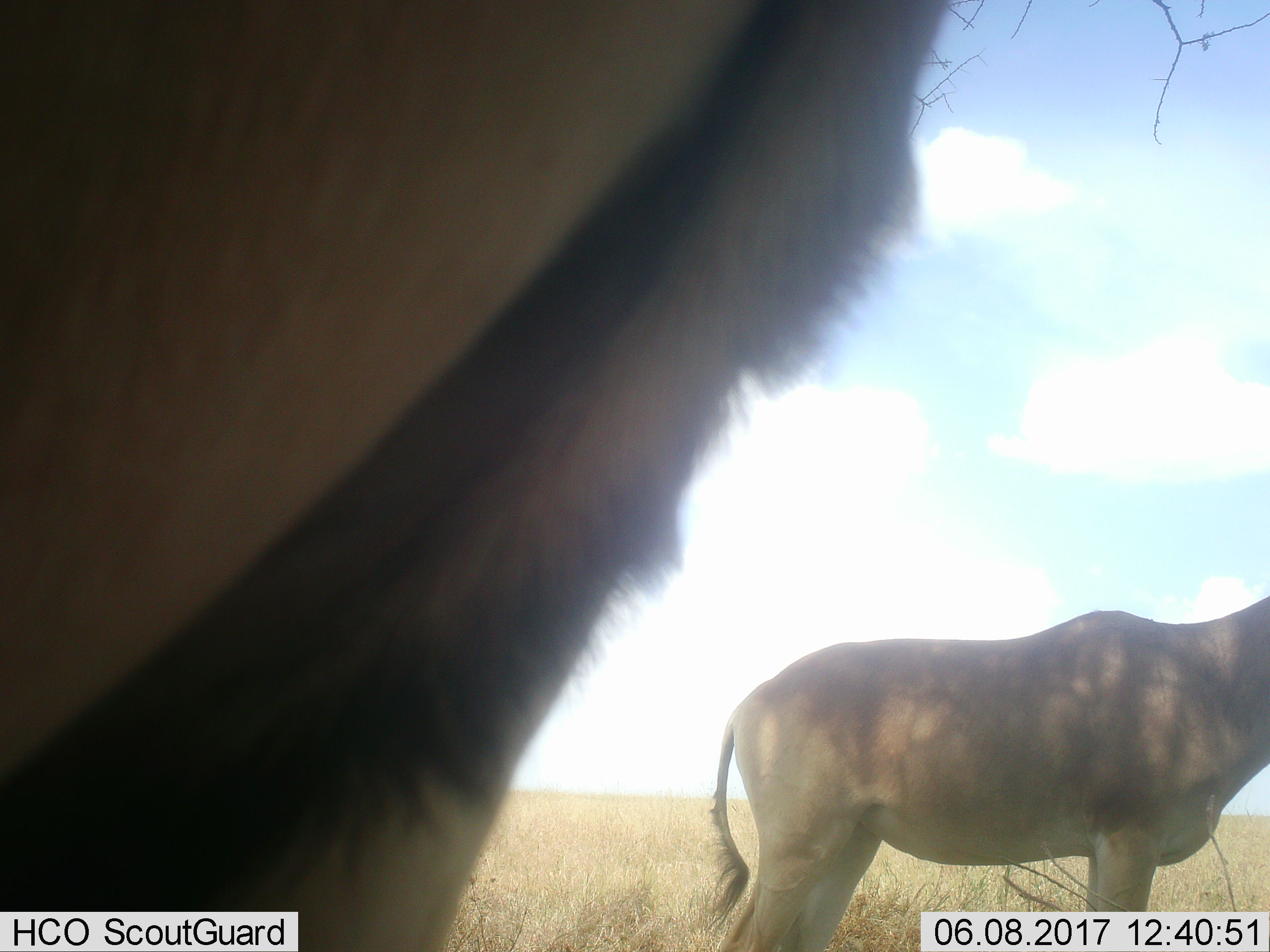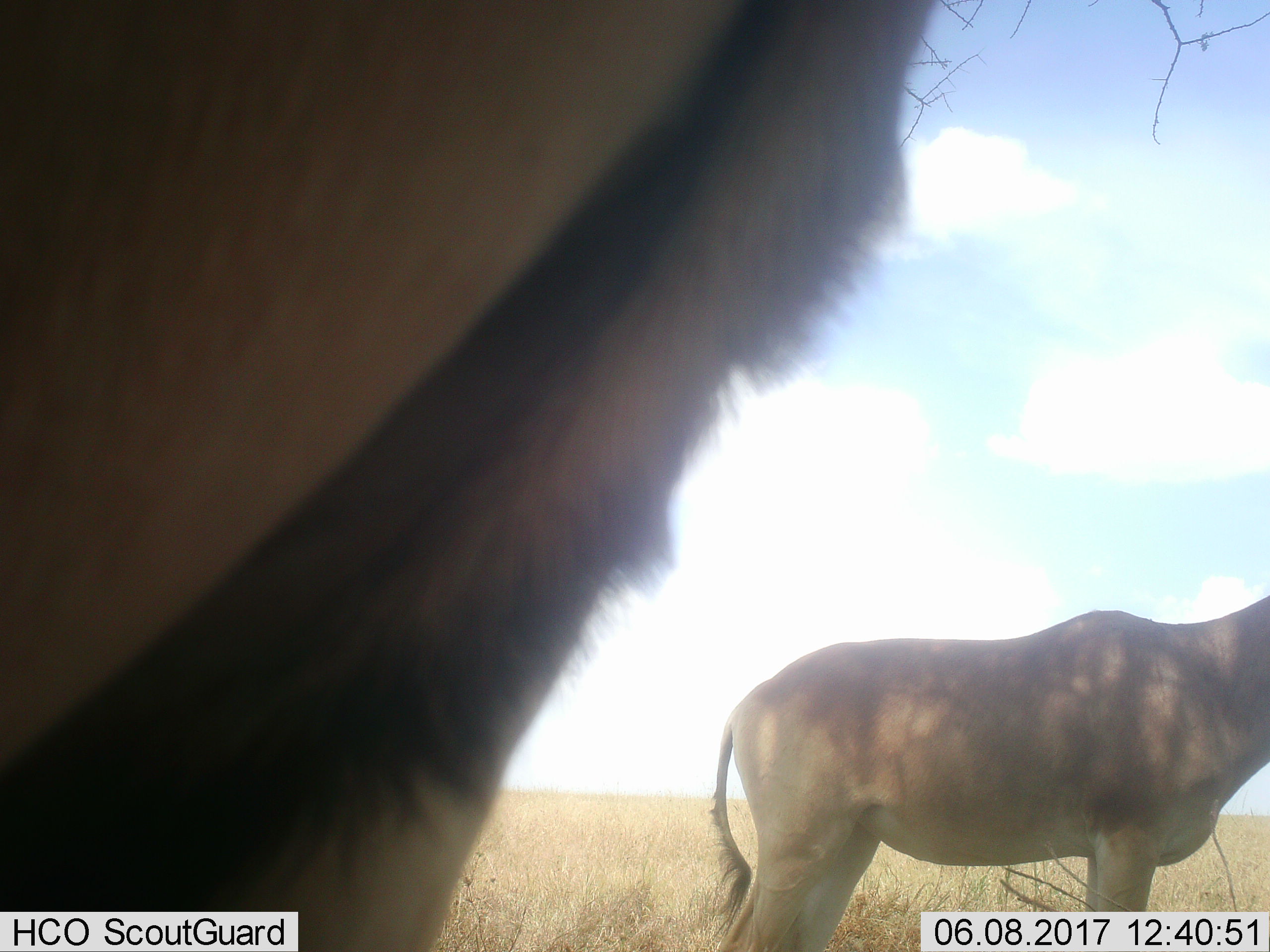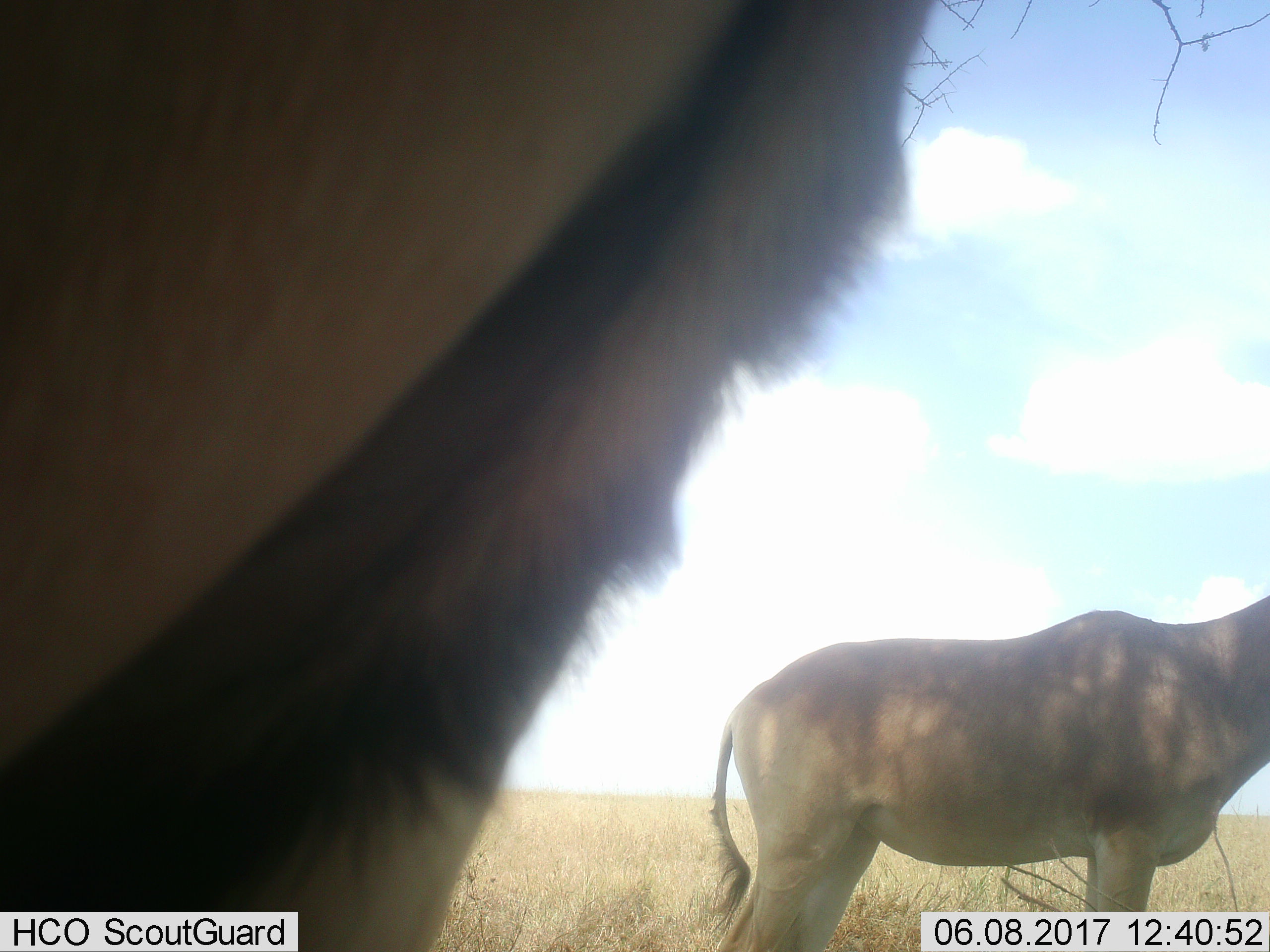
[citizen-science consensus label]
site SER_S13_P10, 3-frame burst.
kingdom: Animalia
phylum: Chordata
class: Mammalia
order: Artiodactyla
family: Bovidae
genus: Alcelaphus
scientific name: Alcelaphus buselaphus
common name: hartebeest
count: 2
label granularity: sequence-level